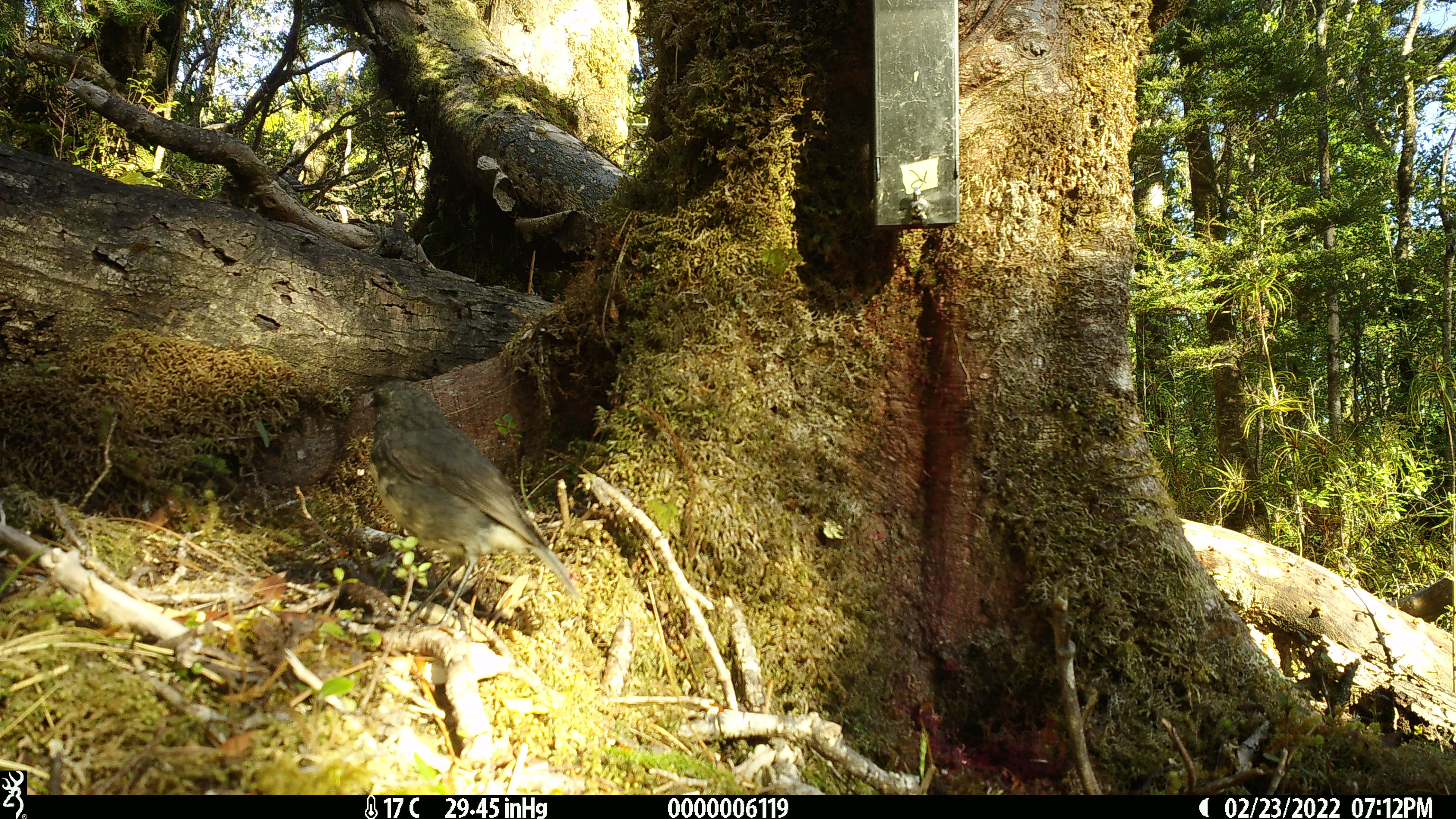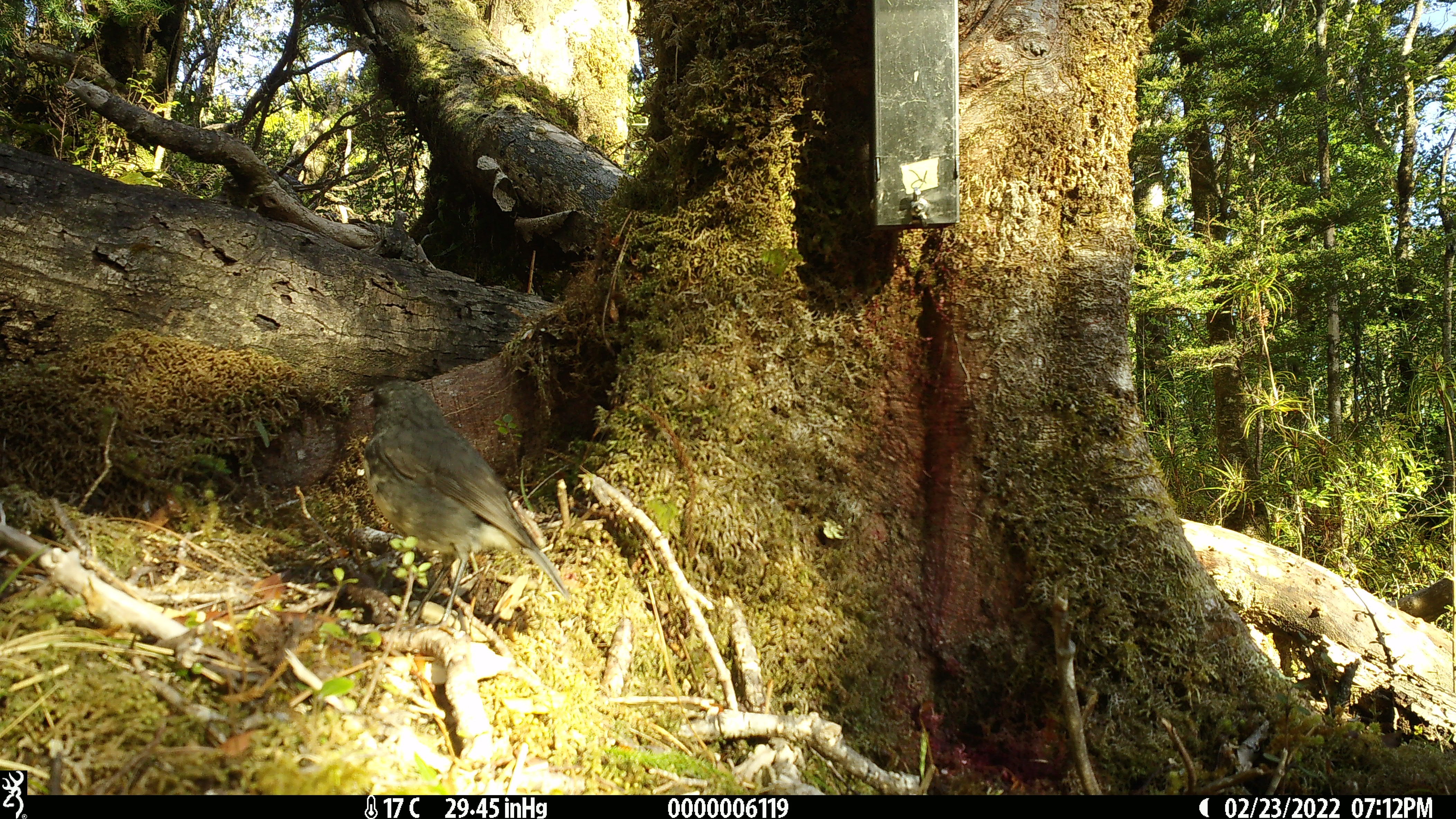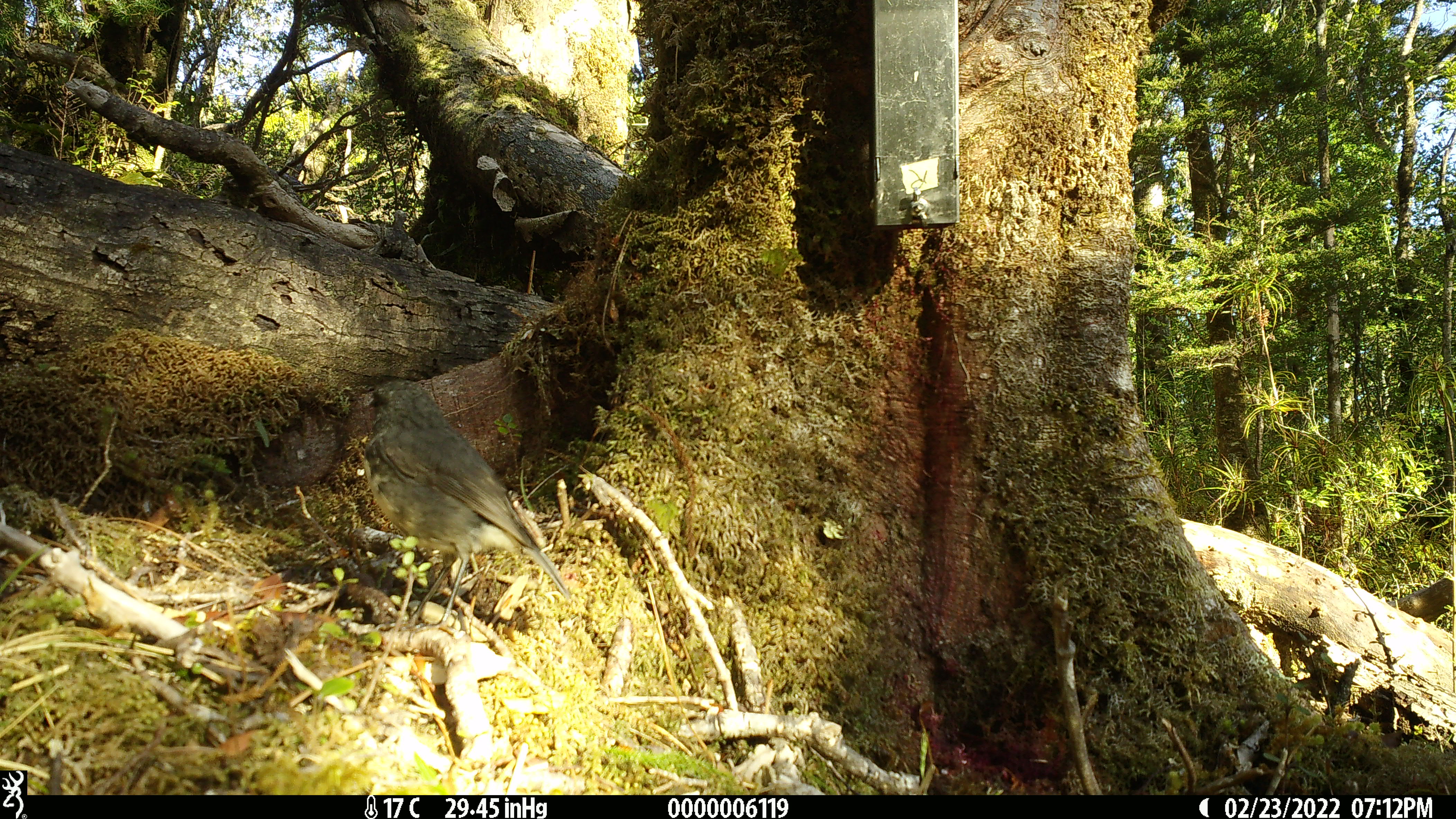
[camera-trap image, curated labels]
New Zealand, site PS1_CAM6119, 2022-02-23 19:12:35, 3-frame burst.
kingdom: Animalia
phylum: Chordata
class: Aves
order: Passeriformes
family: Petroicidae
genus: Petroica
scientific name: Petroica australis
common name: new zealand robin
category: robin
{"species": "robin (new zealand robin) (Petroica australis)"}